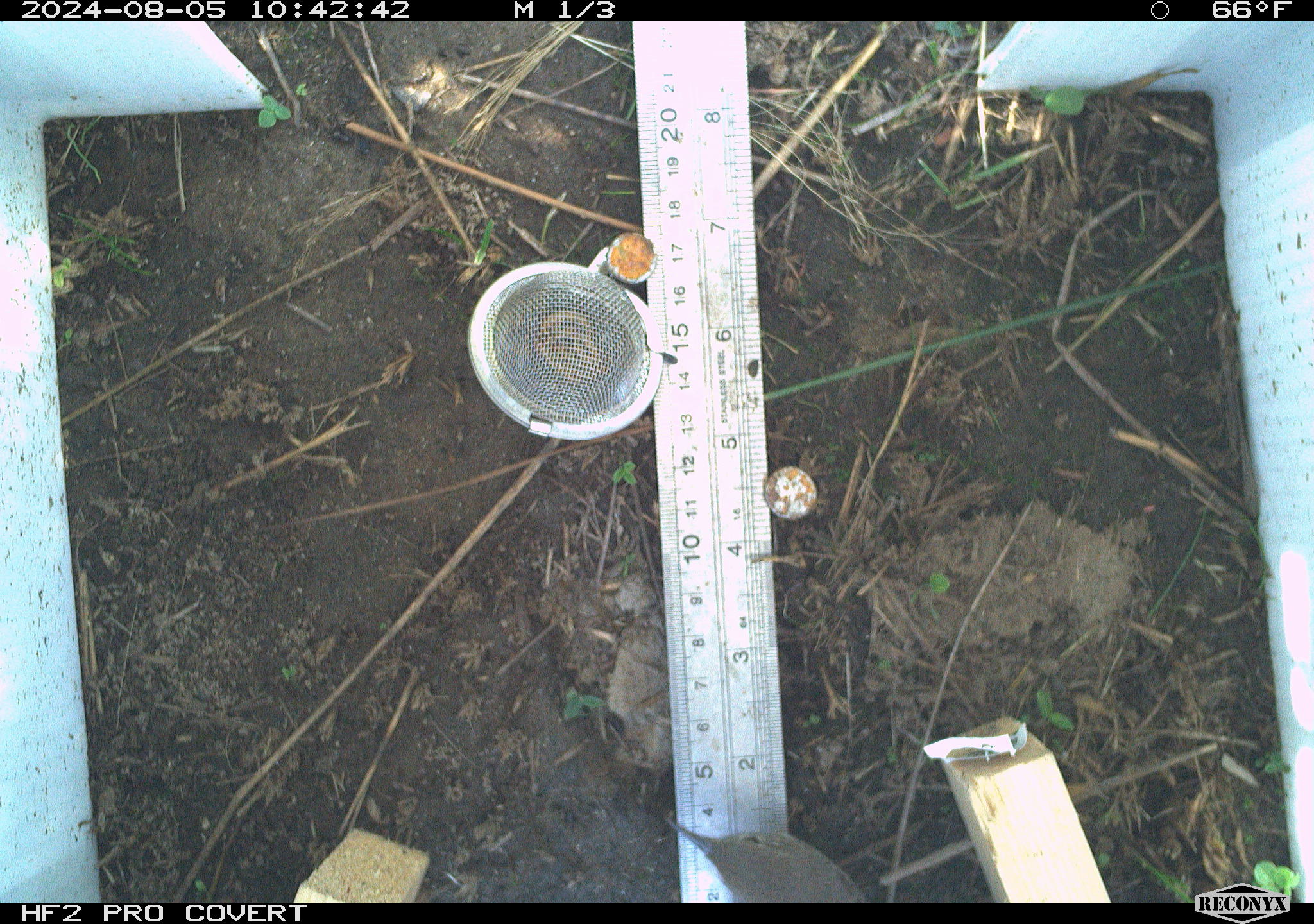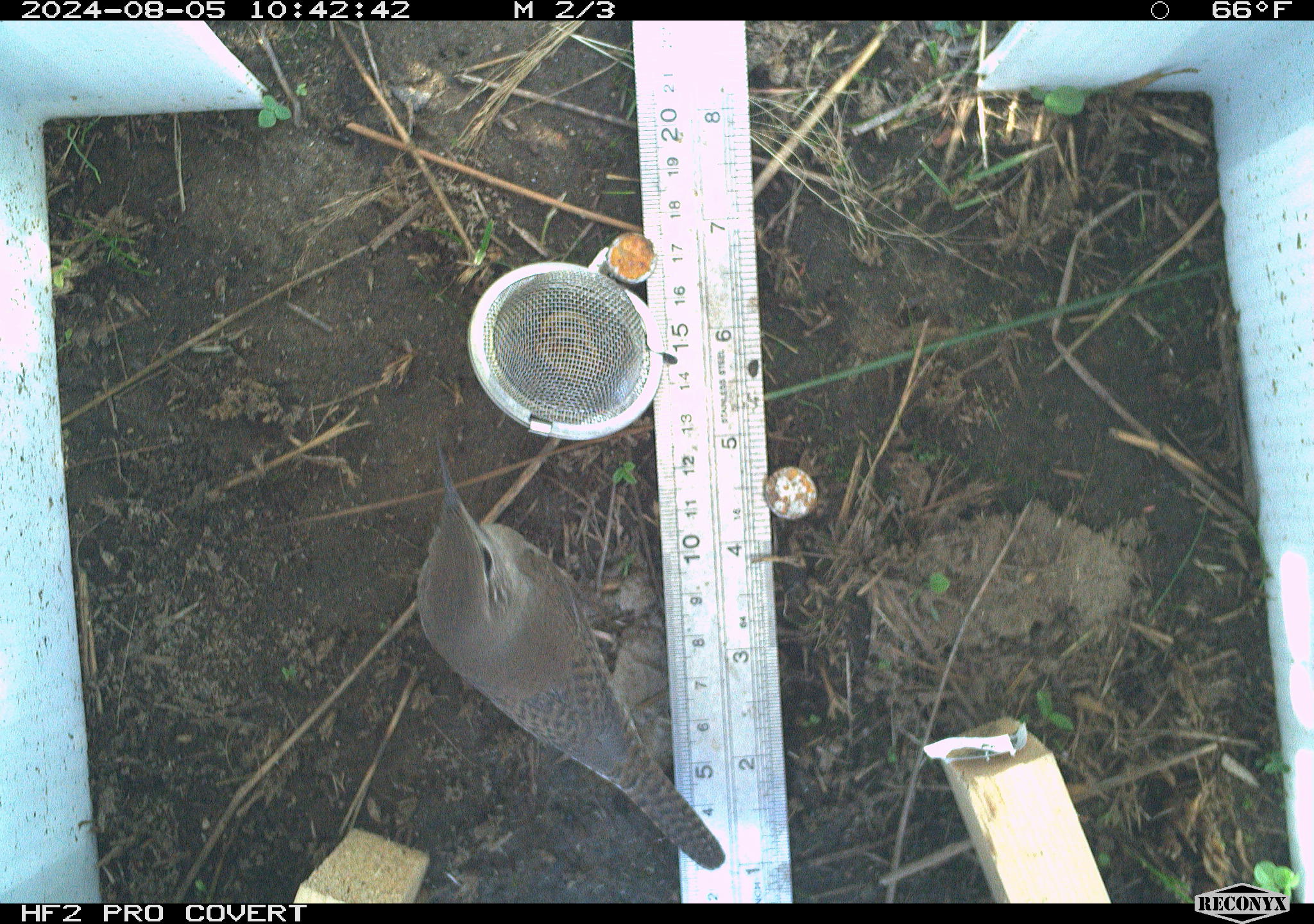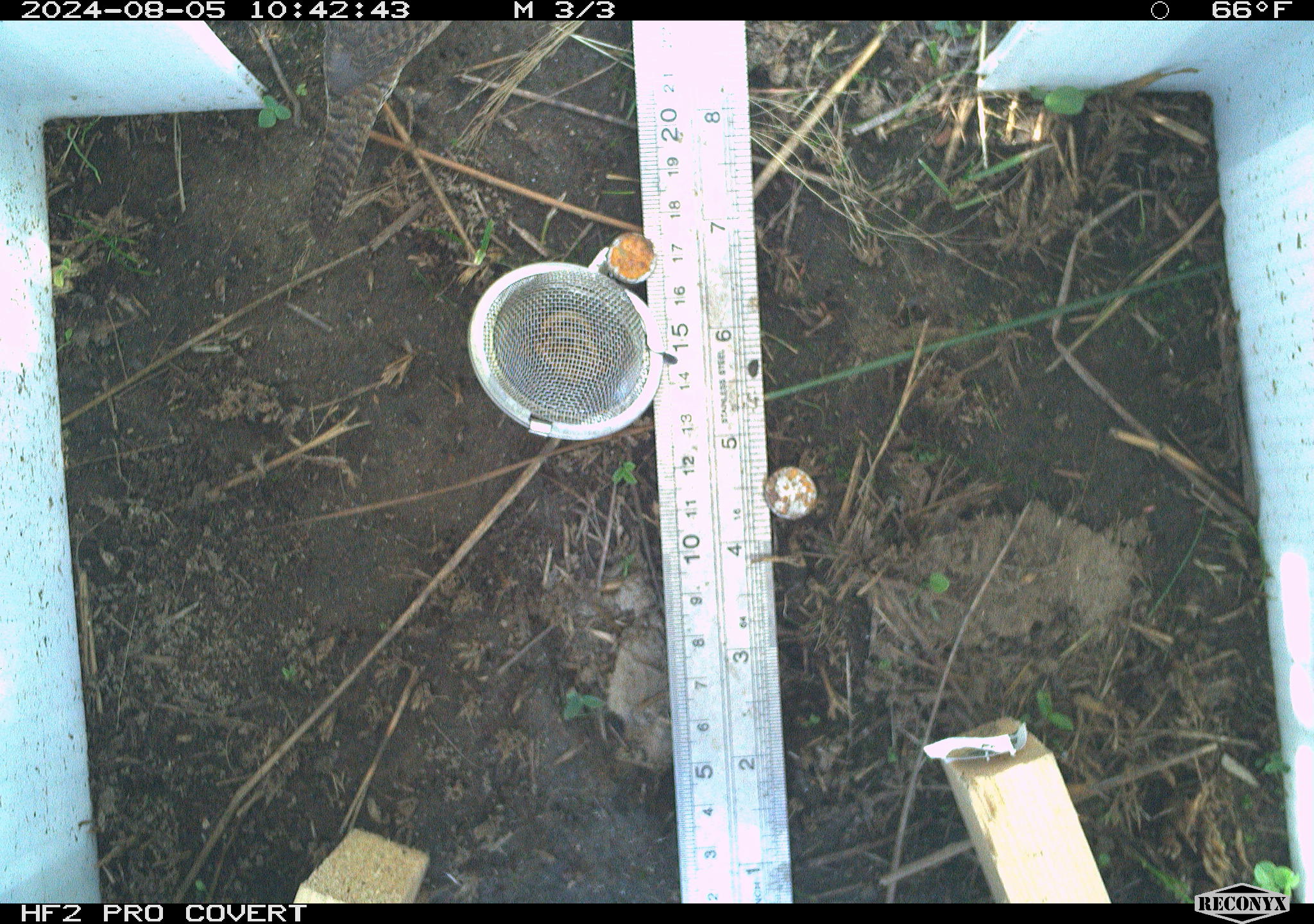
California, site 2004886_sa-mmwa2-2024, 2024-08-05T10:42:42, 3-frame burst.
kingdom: Animalia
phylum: Chordata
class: Aves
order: Passeriformes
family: Troglodytidae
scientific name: Troglodytidae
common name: wren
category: troglodytidae family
Troglodytidae family (wren) (Troglodytidae).